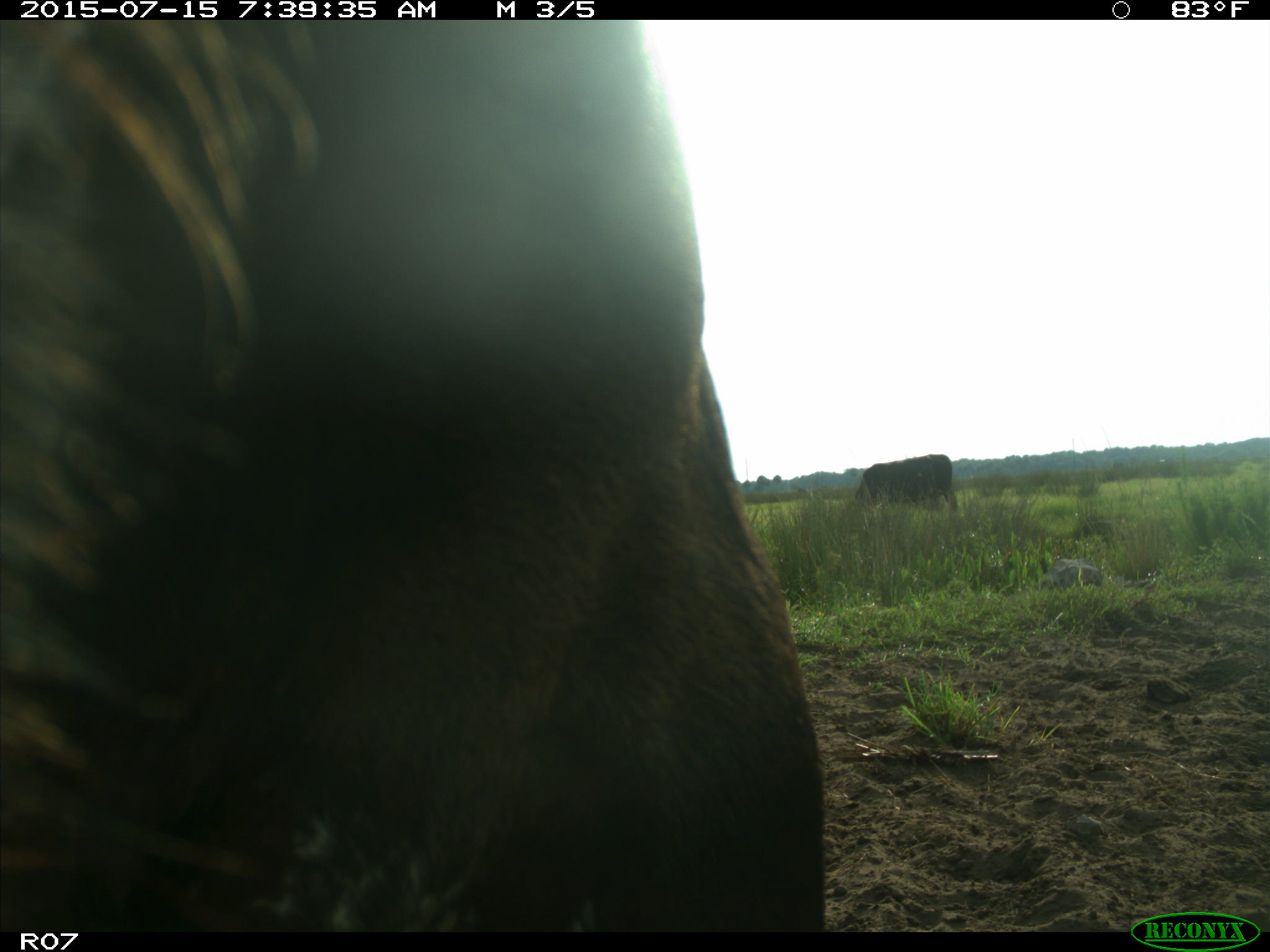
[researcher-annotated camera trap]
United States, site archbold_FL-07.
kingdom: Animalia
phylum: Chordata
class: Mammalia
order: Artiodactyla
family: Bovidae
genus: Bos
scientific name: Bos taurus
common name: domestic cow